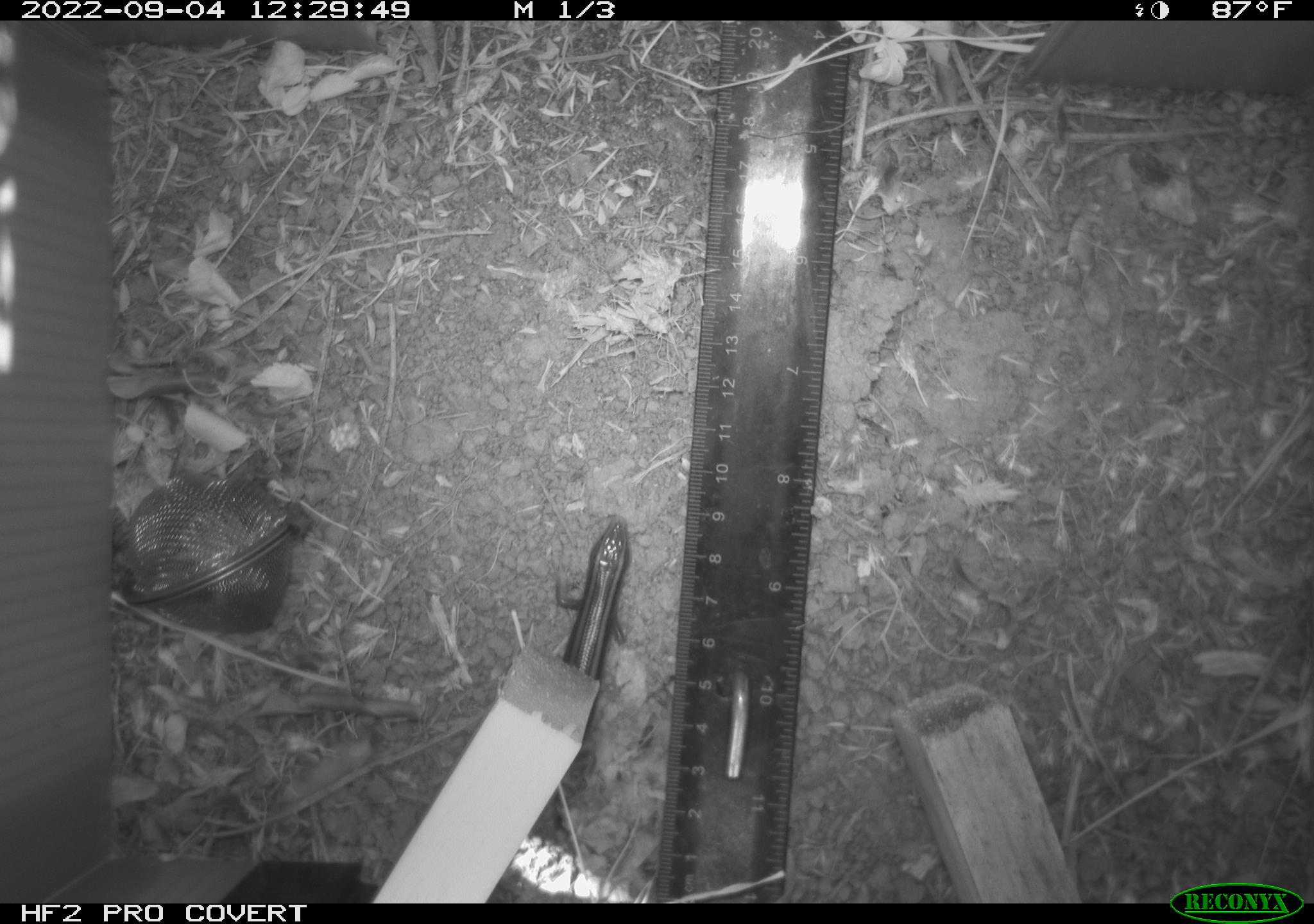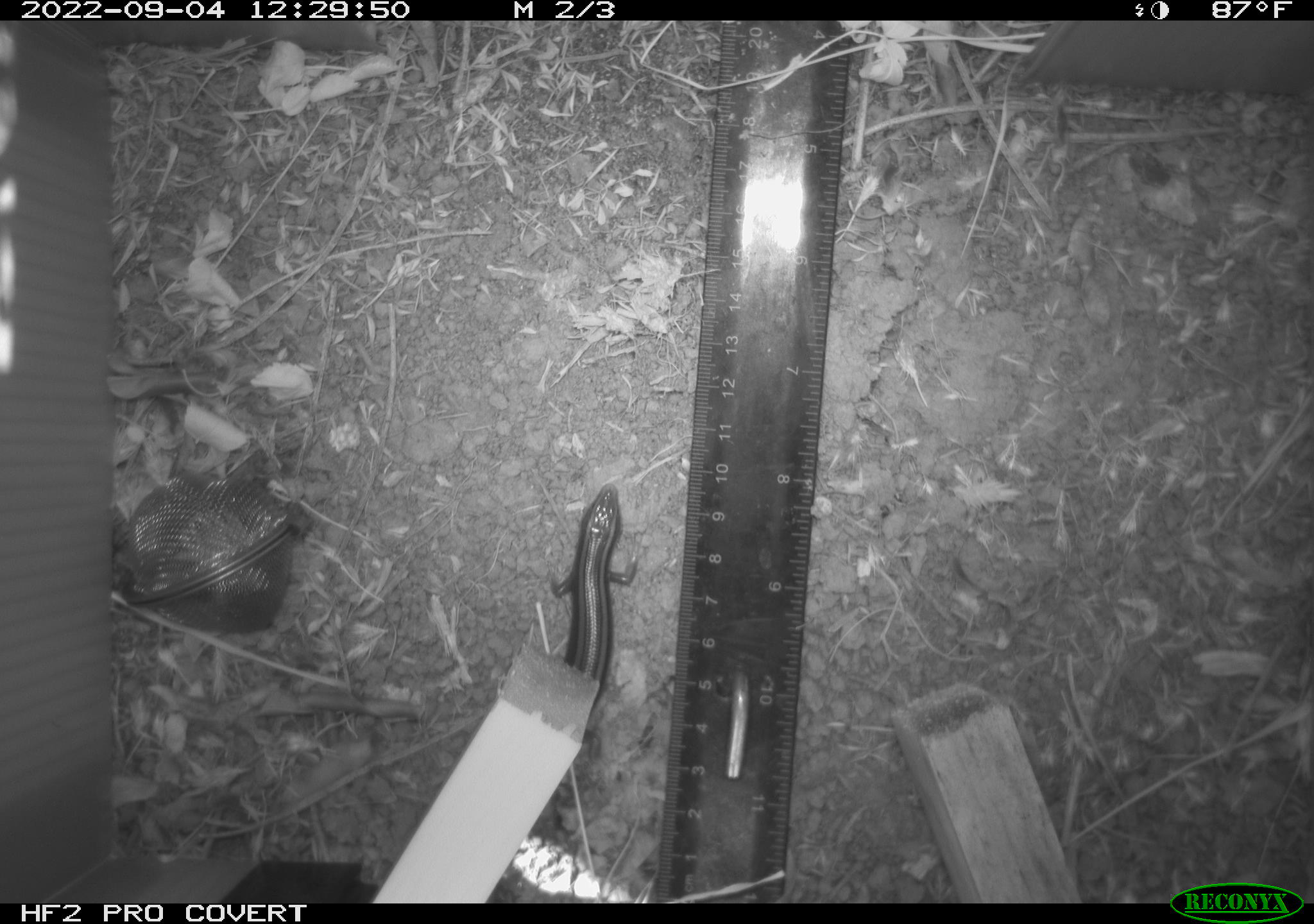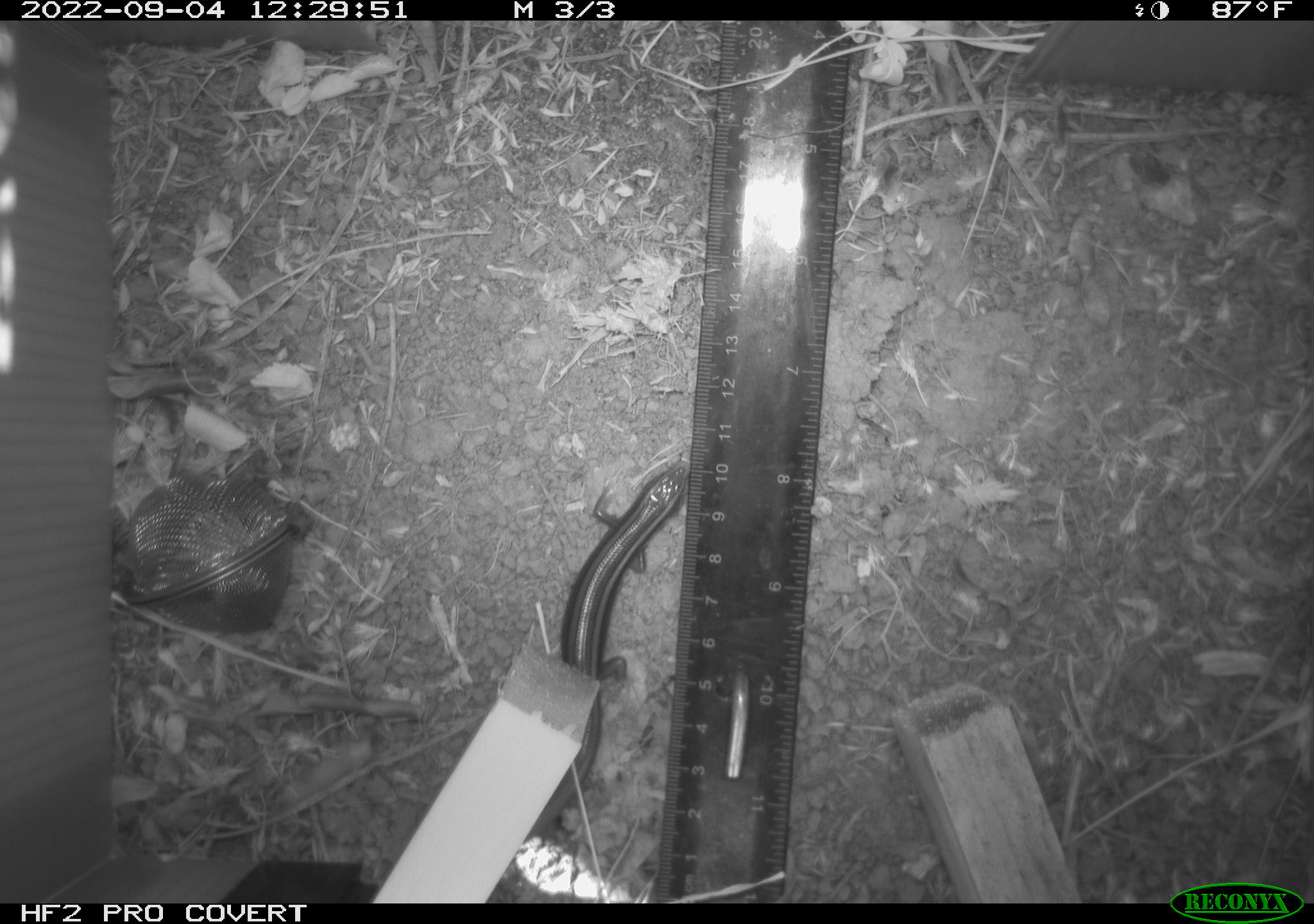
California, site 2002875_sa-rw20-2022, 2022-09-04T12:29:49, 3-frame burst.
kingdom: Animalia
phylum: Chordata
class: Reptilia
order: Squamata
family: Scincidae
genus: Plestiodon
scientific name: Plestiodon skiltonianus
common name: western skink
Western skink (Plestiodon skiltonianus).